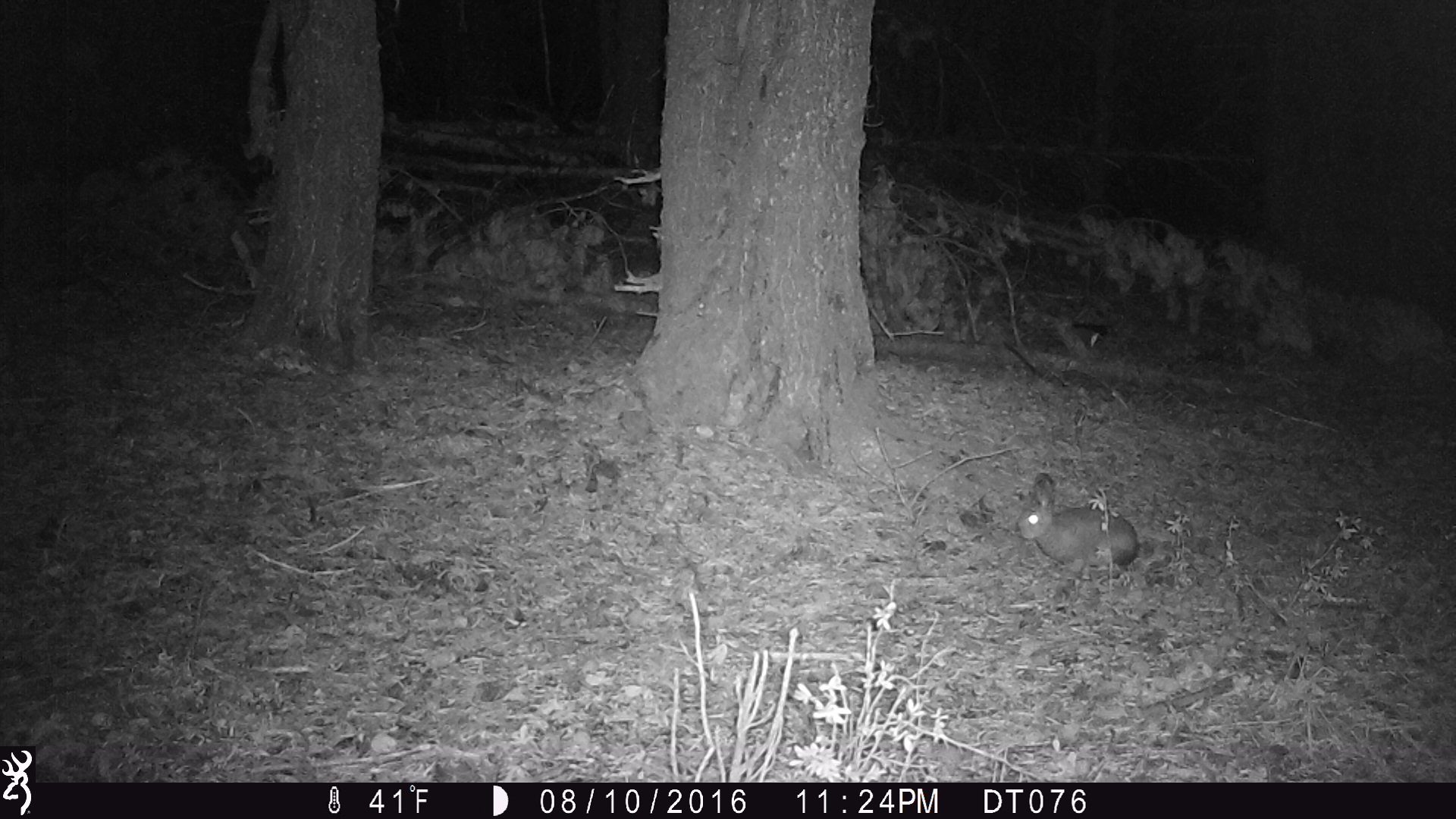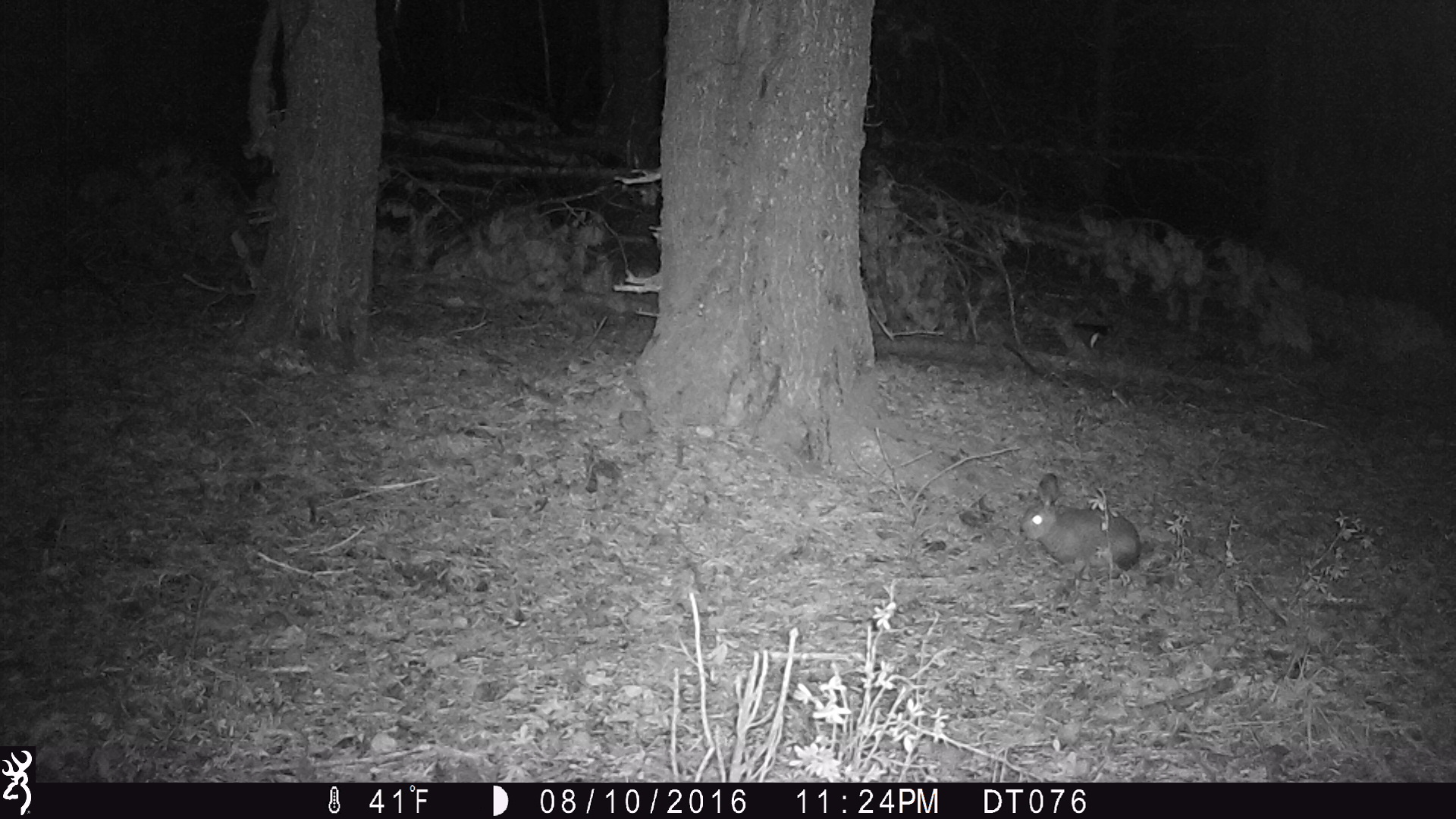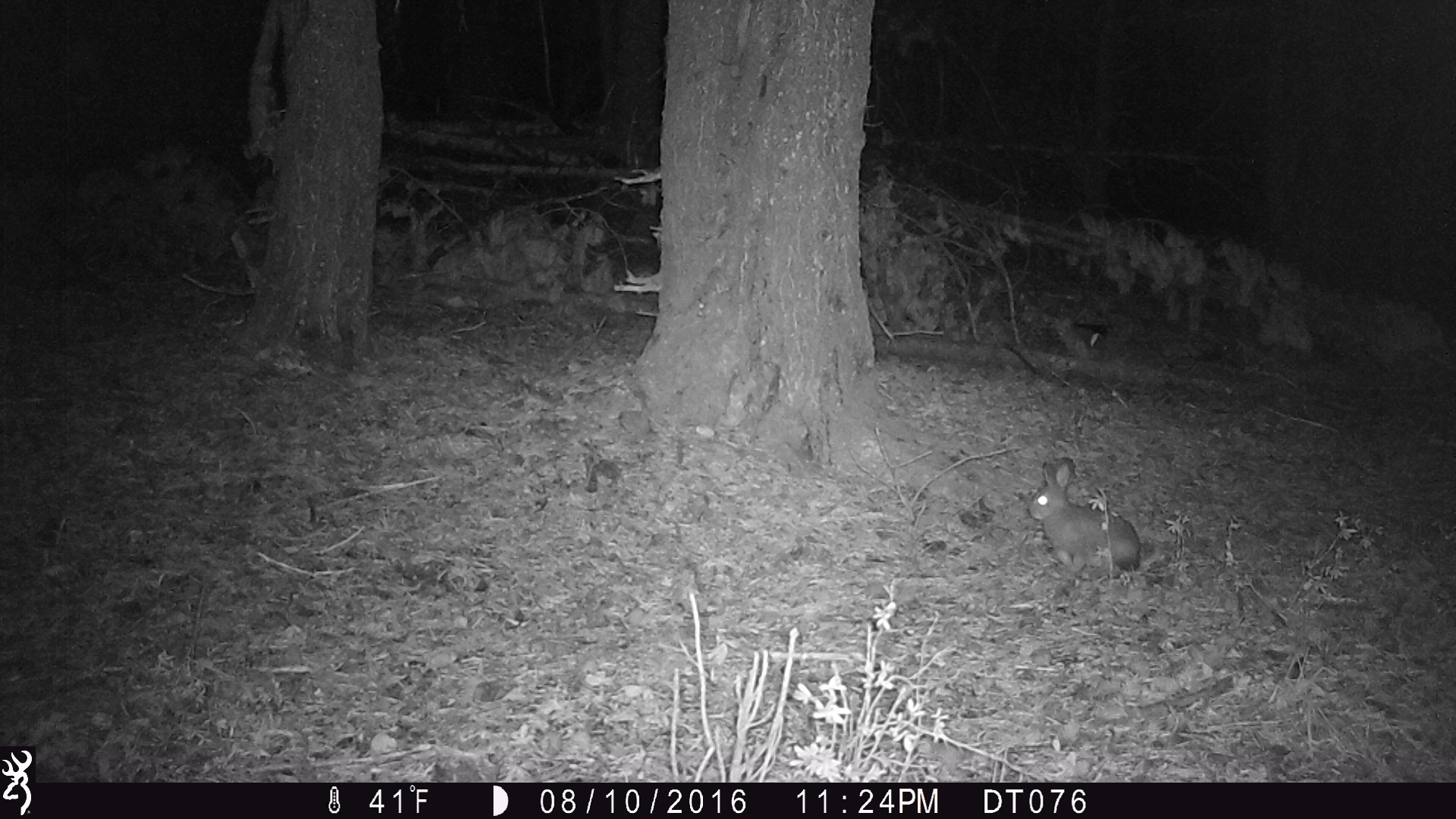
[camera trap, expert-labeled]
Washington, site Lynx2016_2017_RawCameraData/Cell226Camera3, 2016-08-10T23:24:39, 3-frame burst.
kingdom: Animalia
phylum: Chordata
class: Mammalia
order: Lagomorpha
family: Leporidae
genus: Lepus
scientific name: Lepus americanus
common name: snowshoe hare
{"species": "Lepus americanus (snowshoe hare)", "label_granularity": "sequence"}